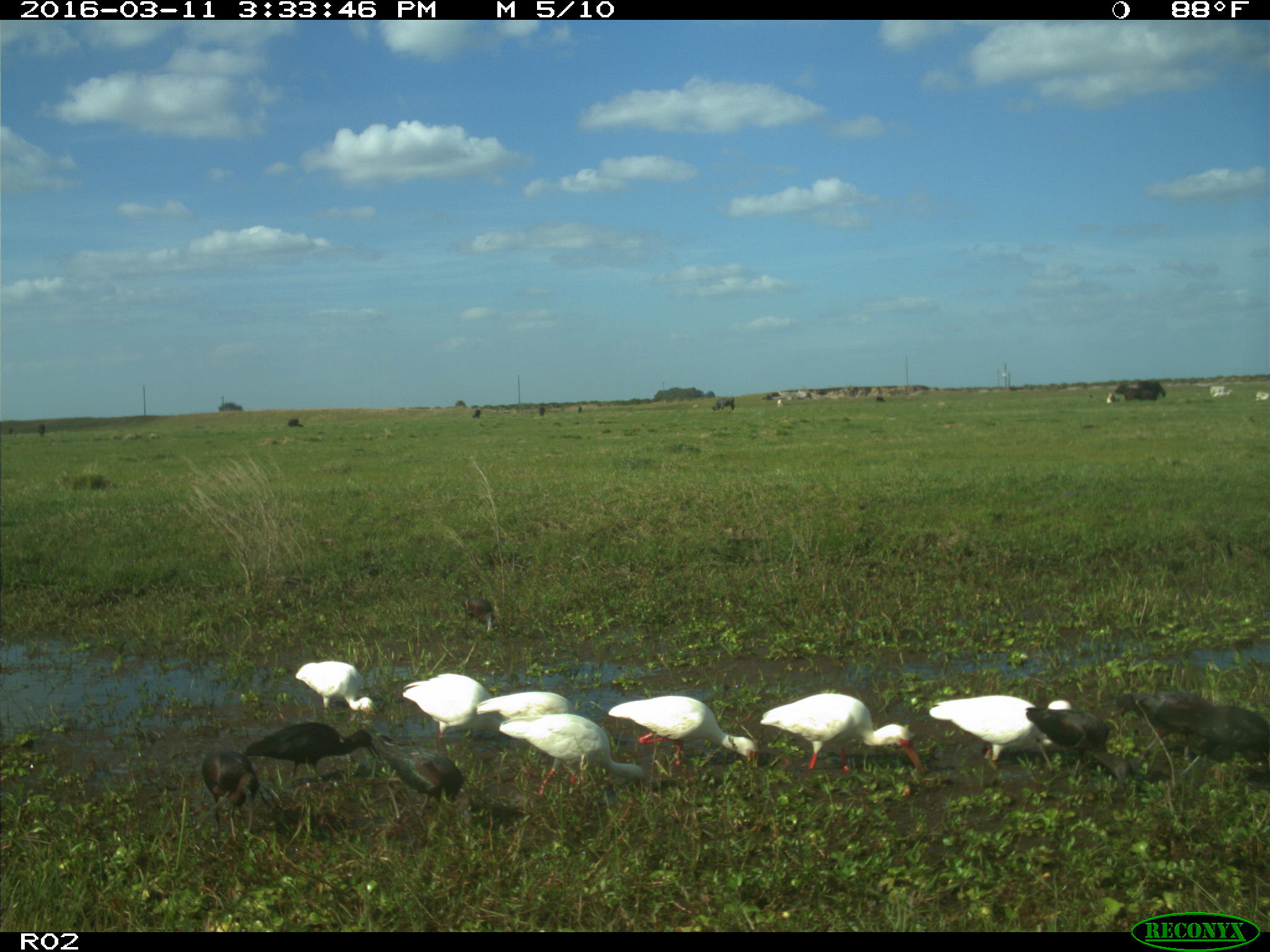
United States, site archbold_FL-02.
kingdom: Animalia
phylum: Chordata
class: Mammalia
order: Artiodactyla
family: Bovidae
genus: Bos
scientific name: Bos taurus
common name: domestic cow